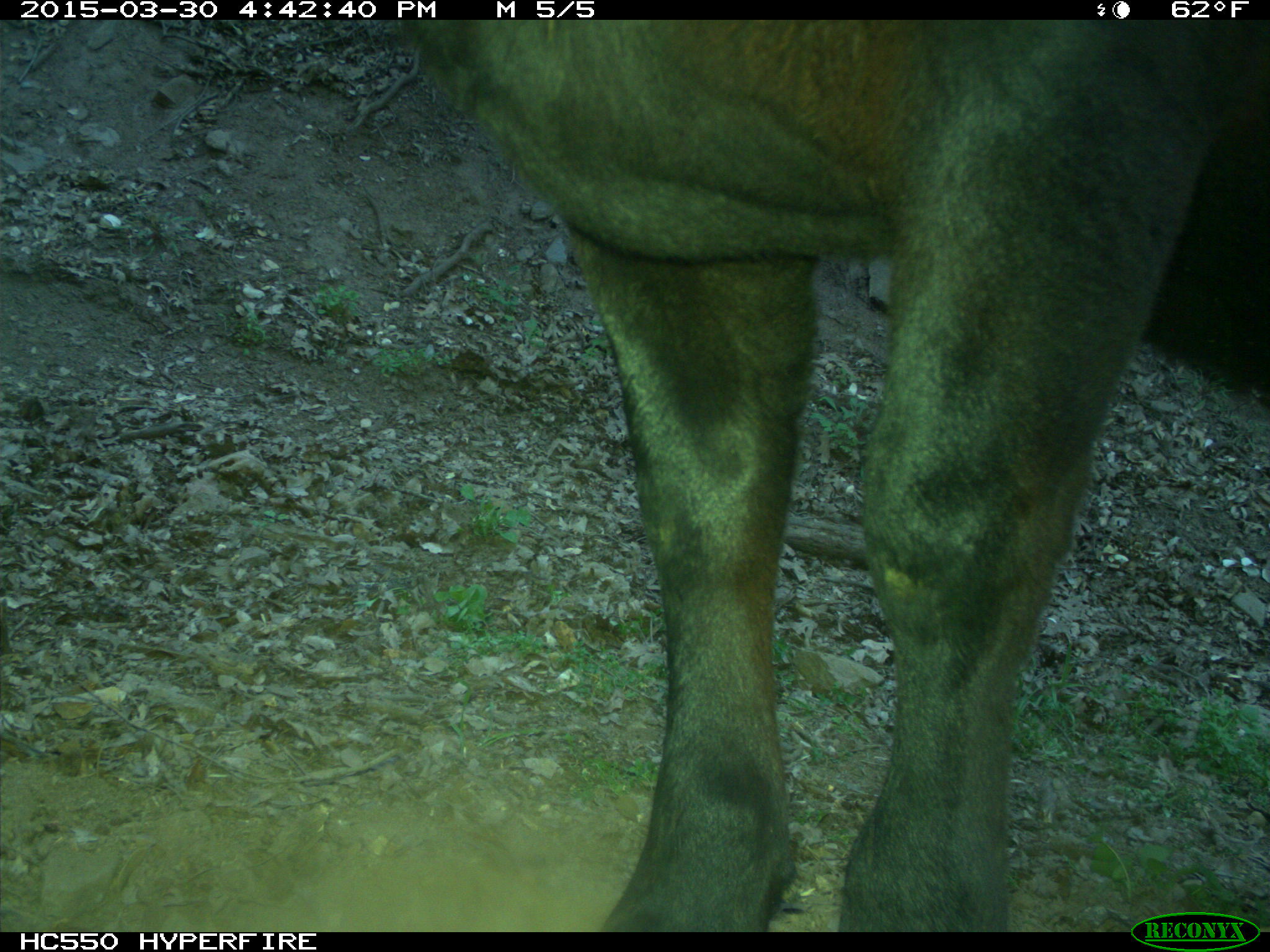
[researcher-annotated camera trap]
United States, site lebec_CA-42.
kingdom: Animalia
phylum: Chordata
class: Mammalia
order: Artiodactyla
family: Bovidae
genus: Bos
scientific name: Bos taurus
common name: domestic cow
Bos taurus (domestic cow).